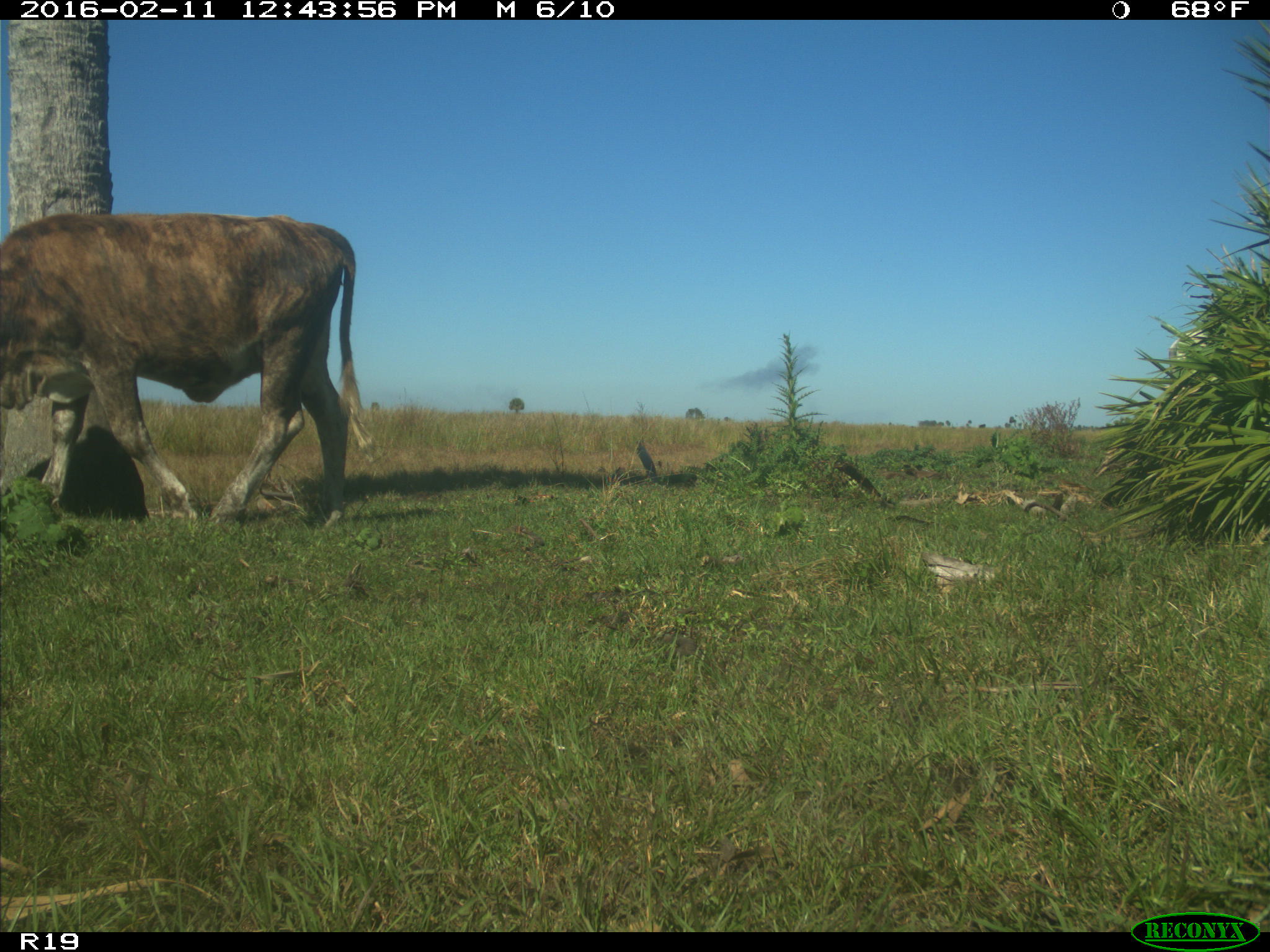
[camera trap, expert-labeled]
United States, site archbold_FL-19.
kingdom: Animalia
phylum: Chordata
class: Mammalia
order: Artiodactyla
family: Bovidae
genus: Bos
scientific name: Bos taurus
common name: domestic cow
Bos taurus (domestic cow).